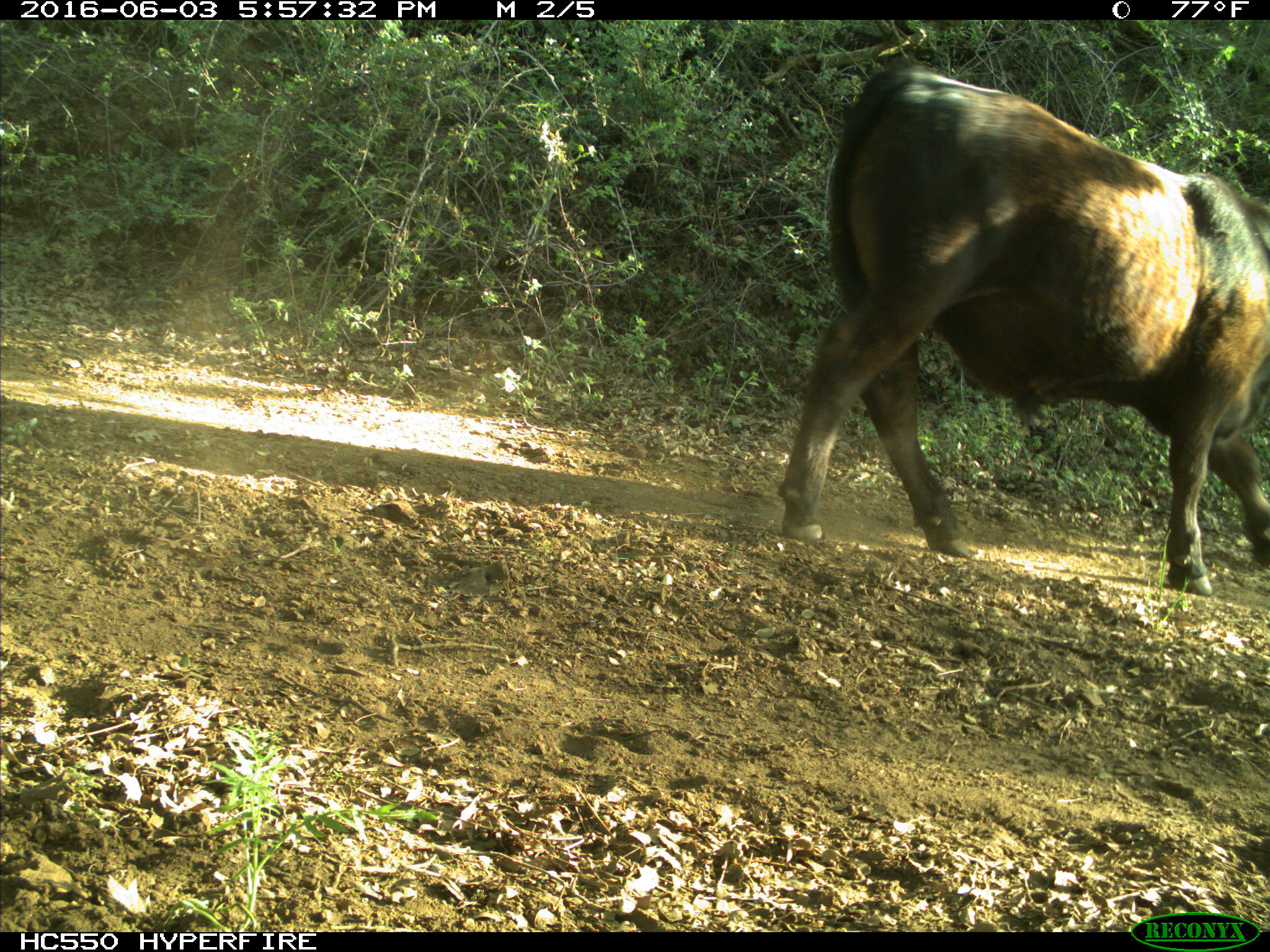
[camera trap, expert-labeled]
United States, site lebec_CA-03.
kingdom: Animalia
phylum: Chordata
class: Mammalia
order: Artiodactyla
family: Bovidae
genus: Bos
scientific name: Bos taurus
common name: domestic cow